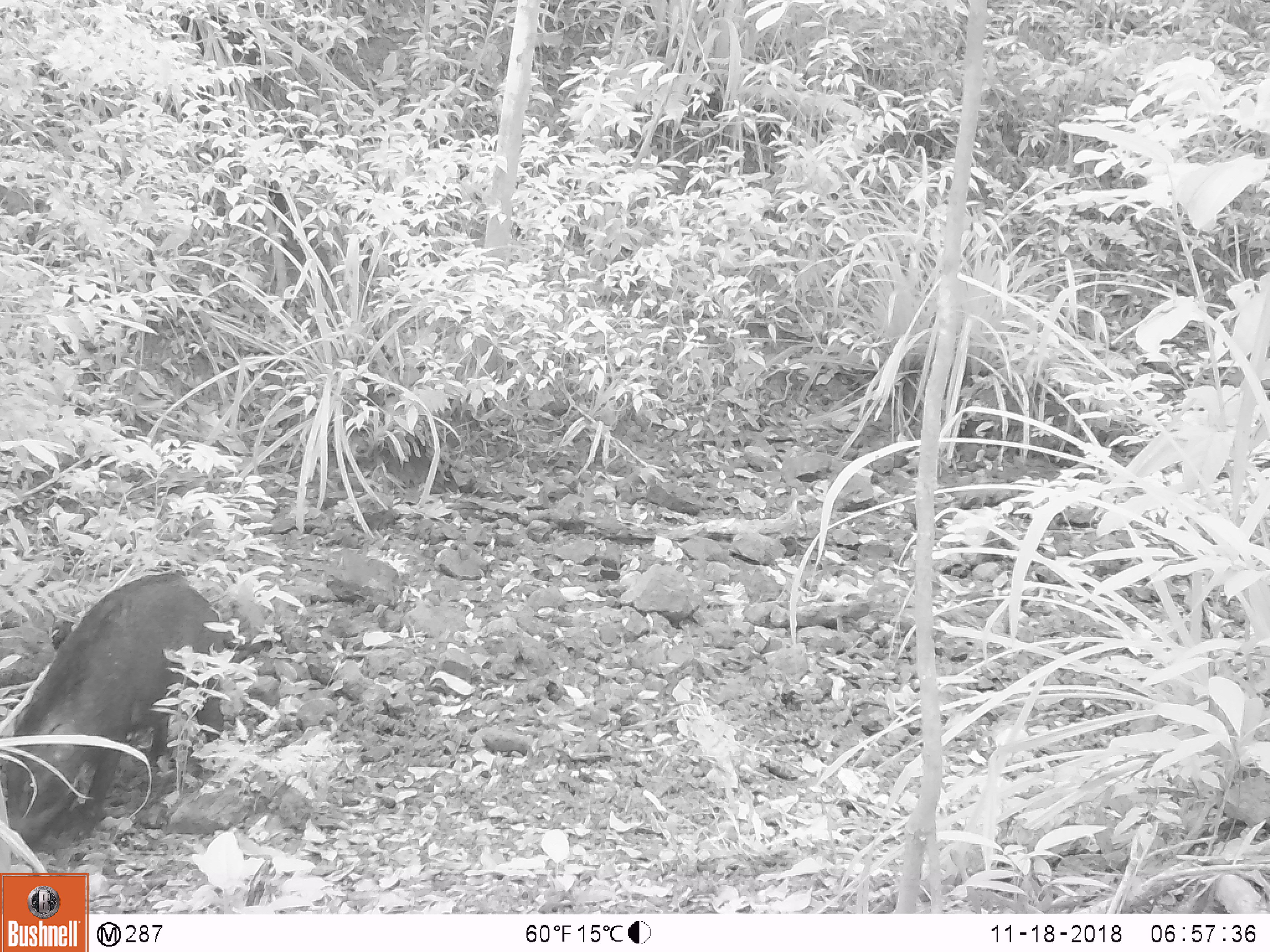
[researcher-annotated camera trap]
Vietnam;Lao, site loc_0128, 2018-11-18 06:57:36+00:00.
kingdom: Animalia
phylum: Chordata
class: Mammalia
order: Artiodactyla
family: Suidae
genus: Sus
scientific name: Sus scrofa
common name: eurasian wild pig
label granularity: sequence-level